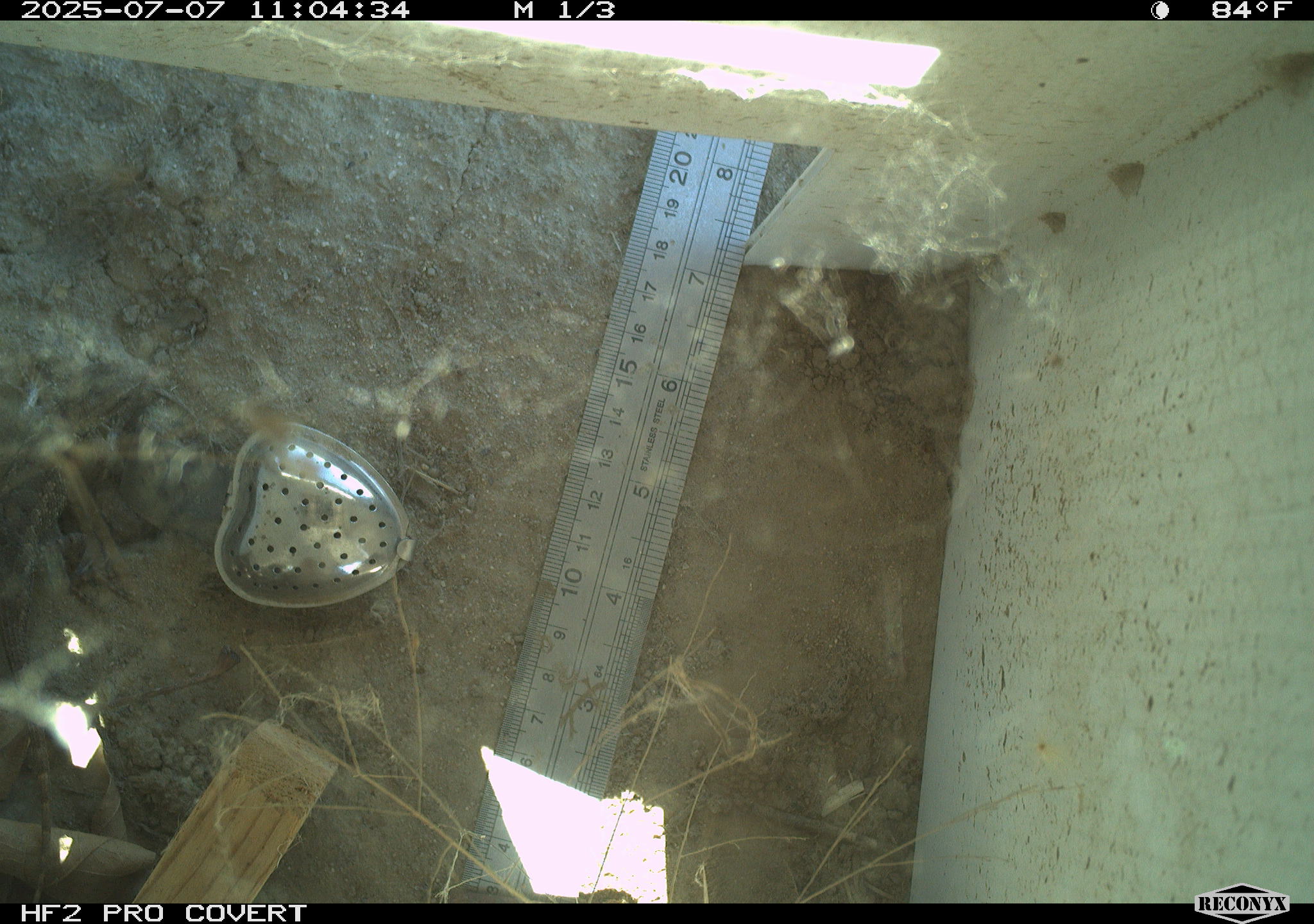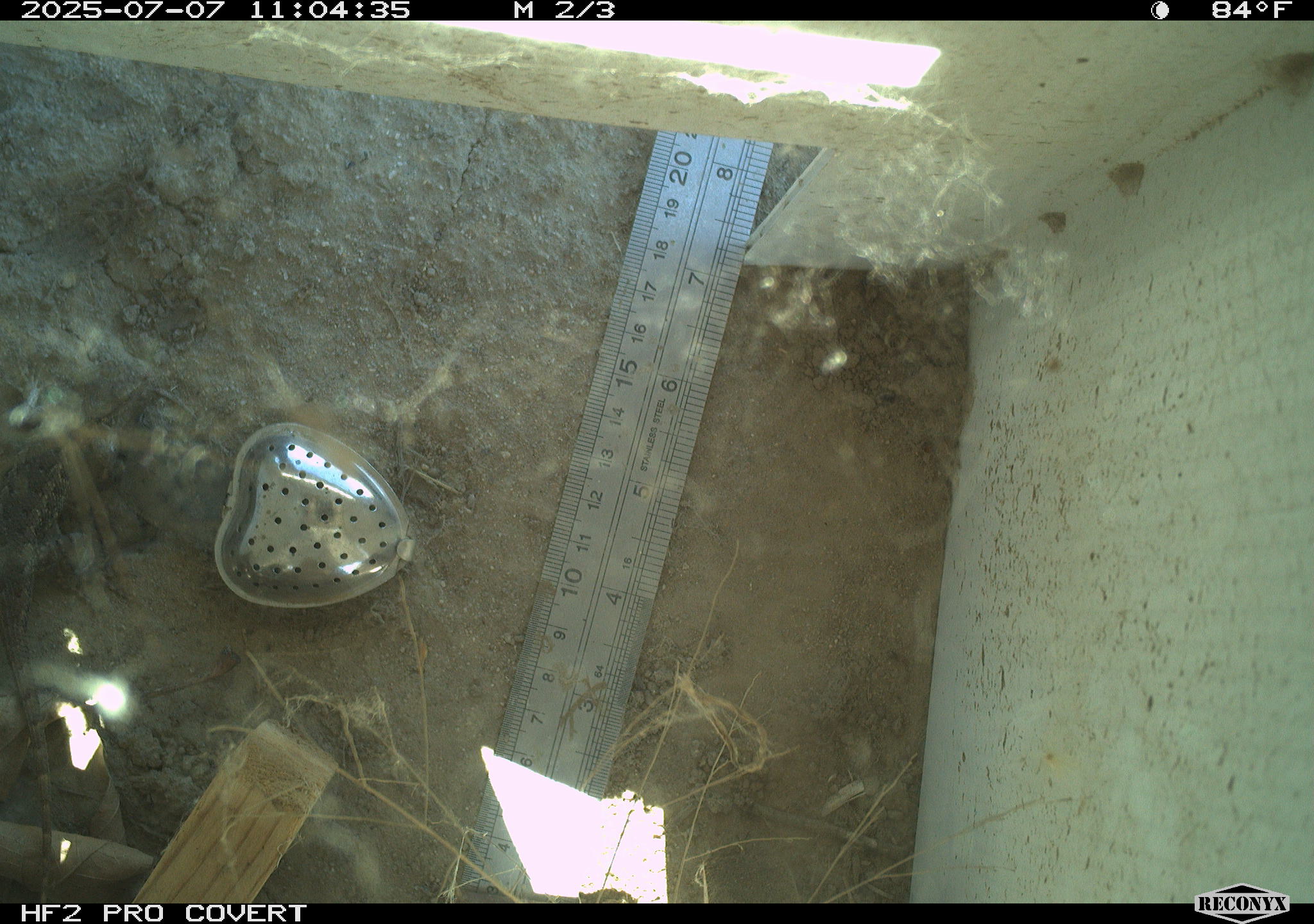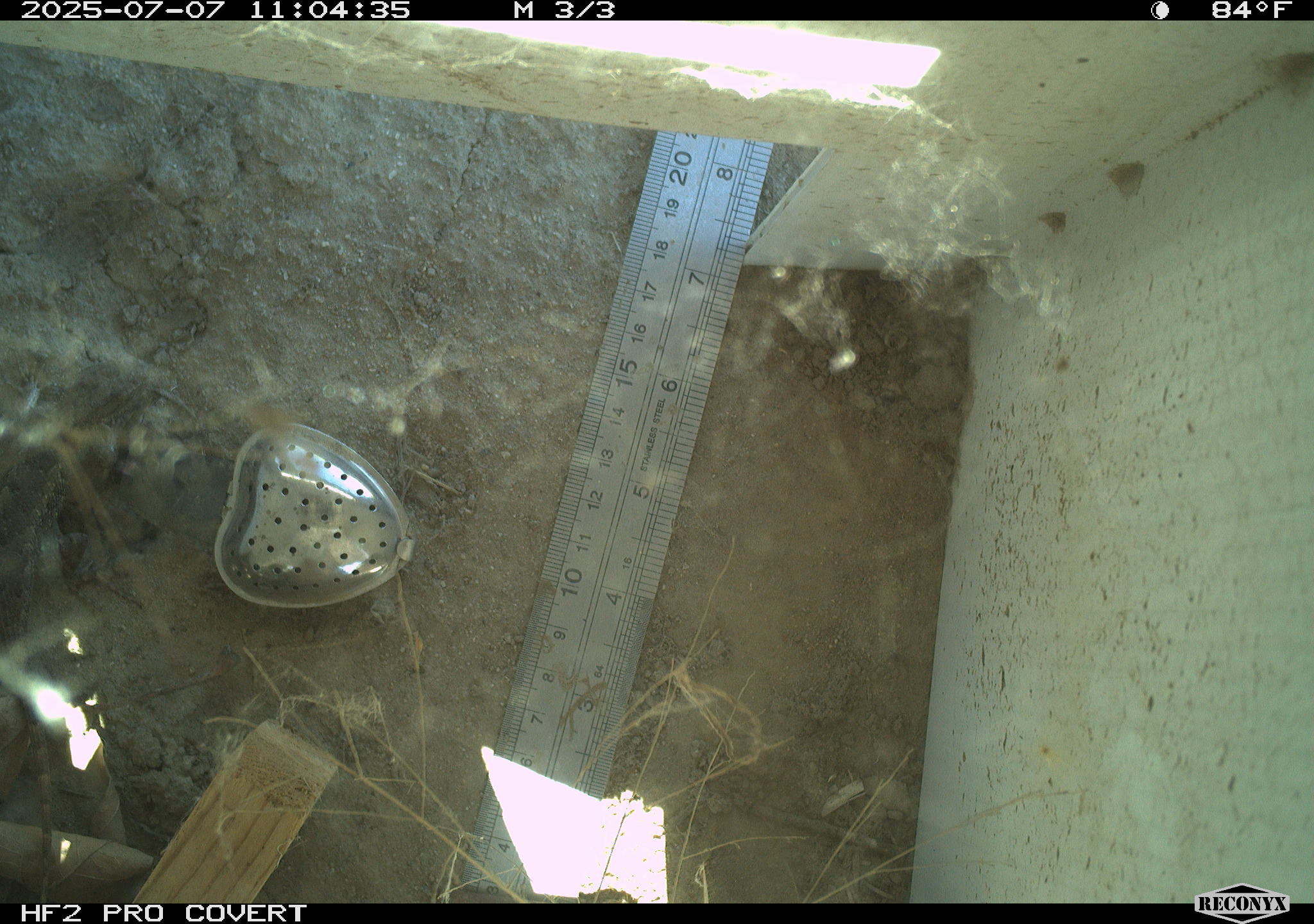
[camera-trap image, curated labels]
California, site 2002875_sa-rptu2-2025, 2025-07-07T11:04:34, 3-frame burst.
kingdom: Animalia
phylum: Chordata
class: Reptilia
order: Squamata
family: Phrynosomatidae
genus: Sceloporus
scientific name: Sceloporus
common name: spiny lizards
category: sceloporus species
Sceloporus species (spiny lizards) (Sceloporus).